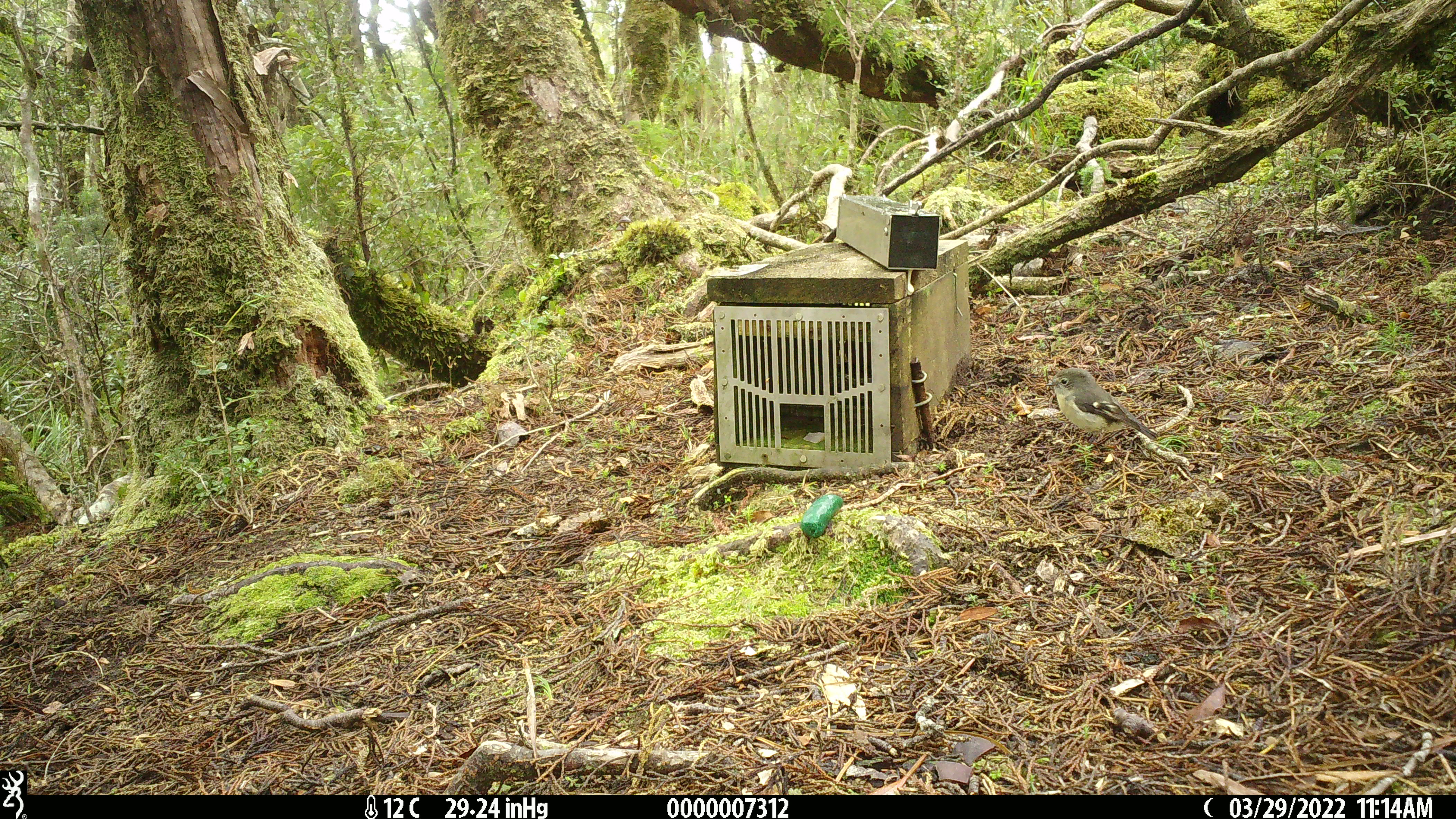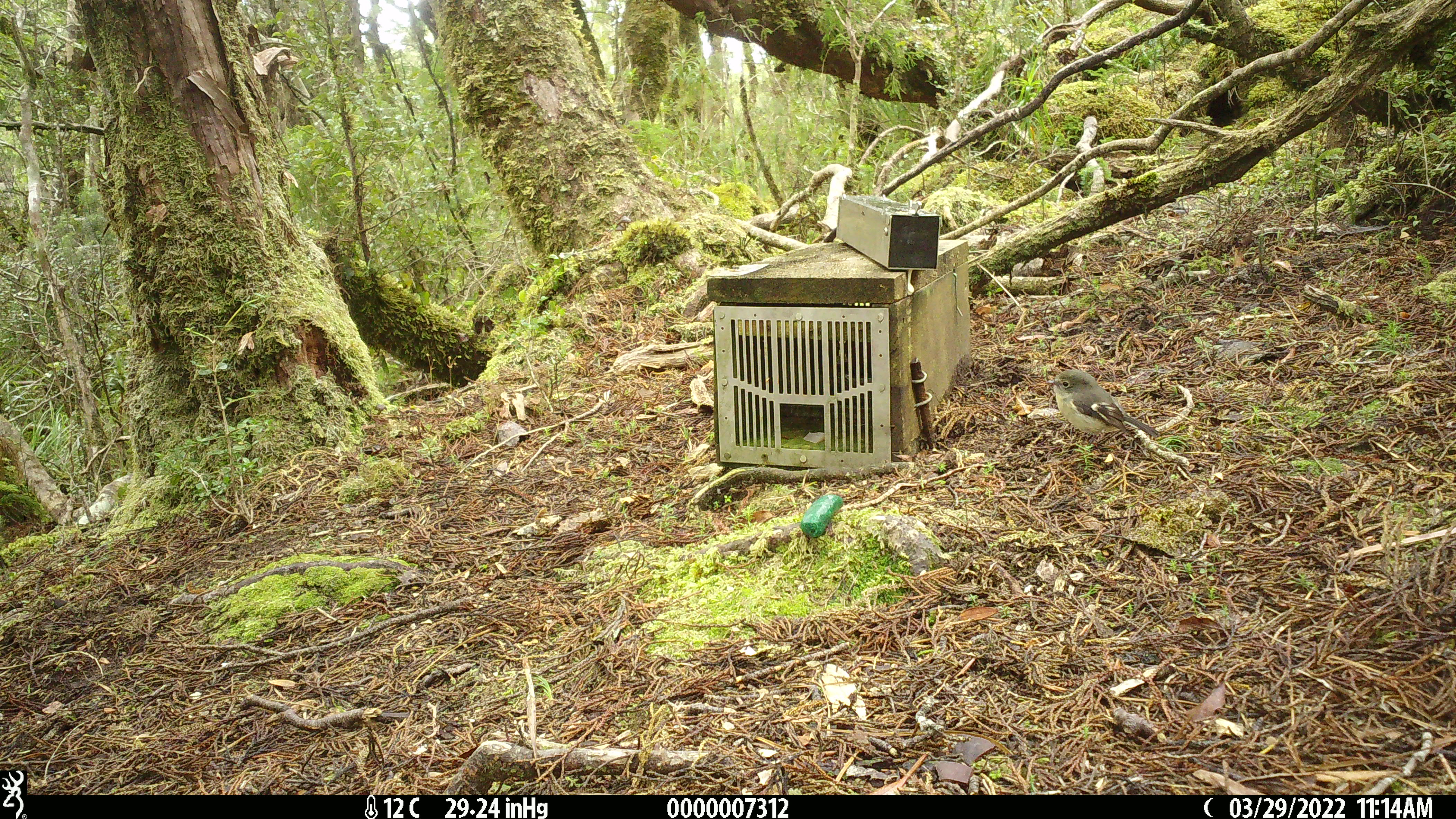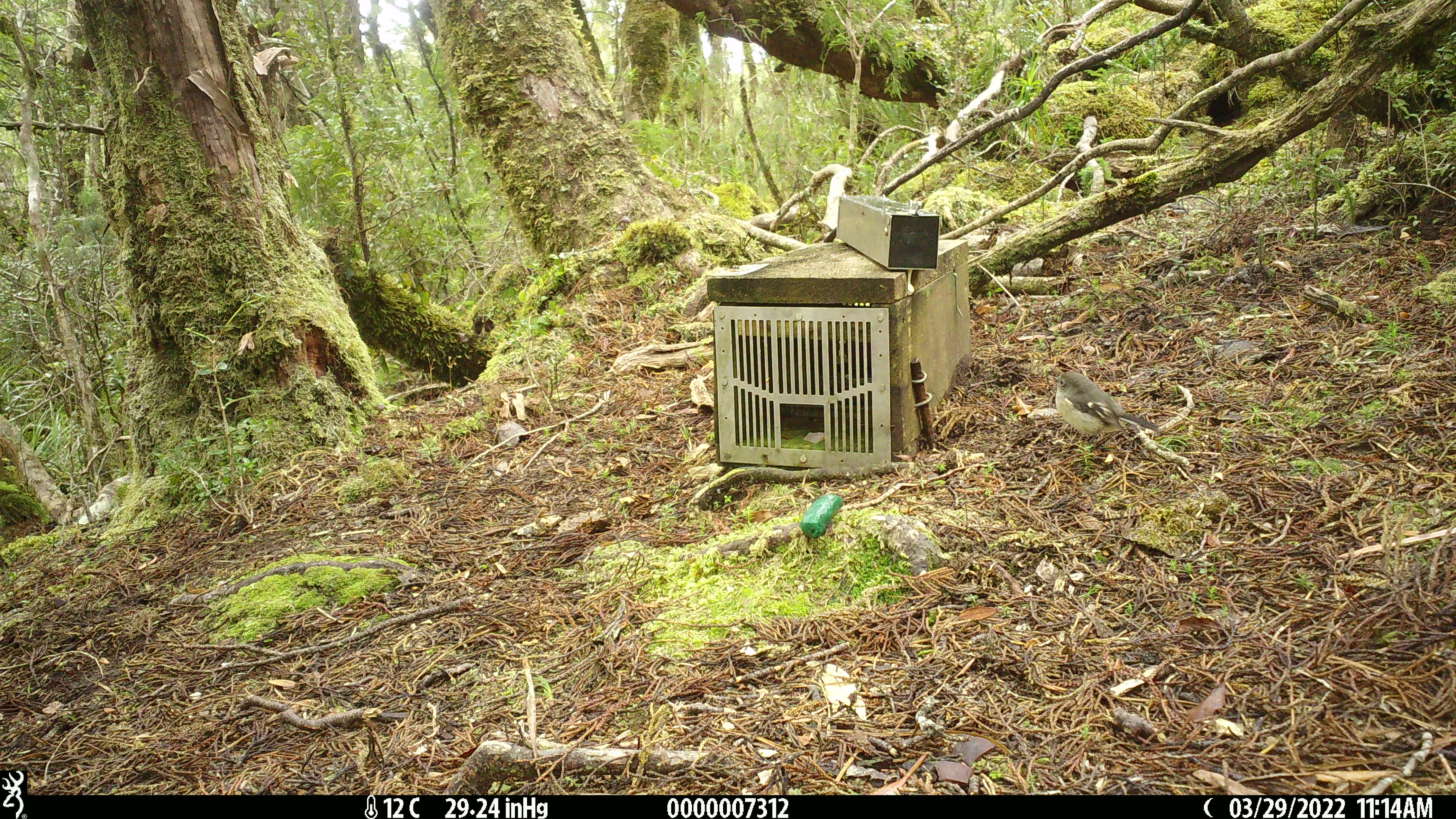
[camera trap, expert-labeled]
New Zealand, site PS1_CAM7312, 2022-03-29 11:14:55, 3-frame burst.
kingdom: Animalia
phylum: Chordata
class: Aves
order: Passeriformes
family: Petroicidae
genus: Petroica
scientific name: Petroica macrocephala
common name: tomtit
Tomtit (Petroica macrocephala).